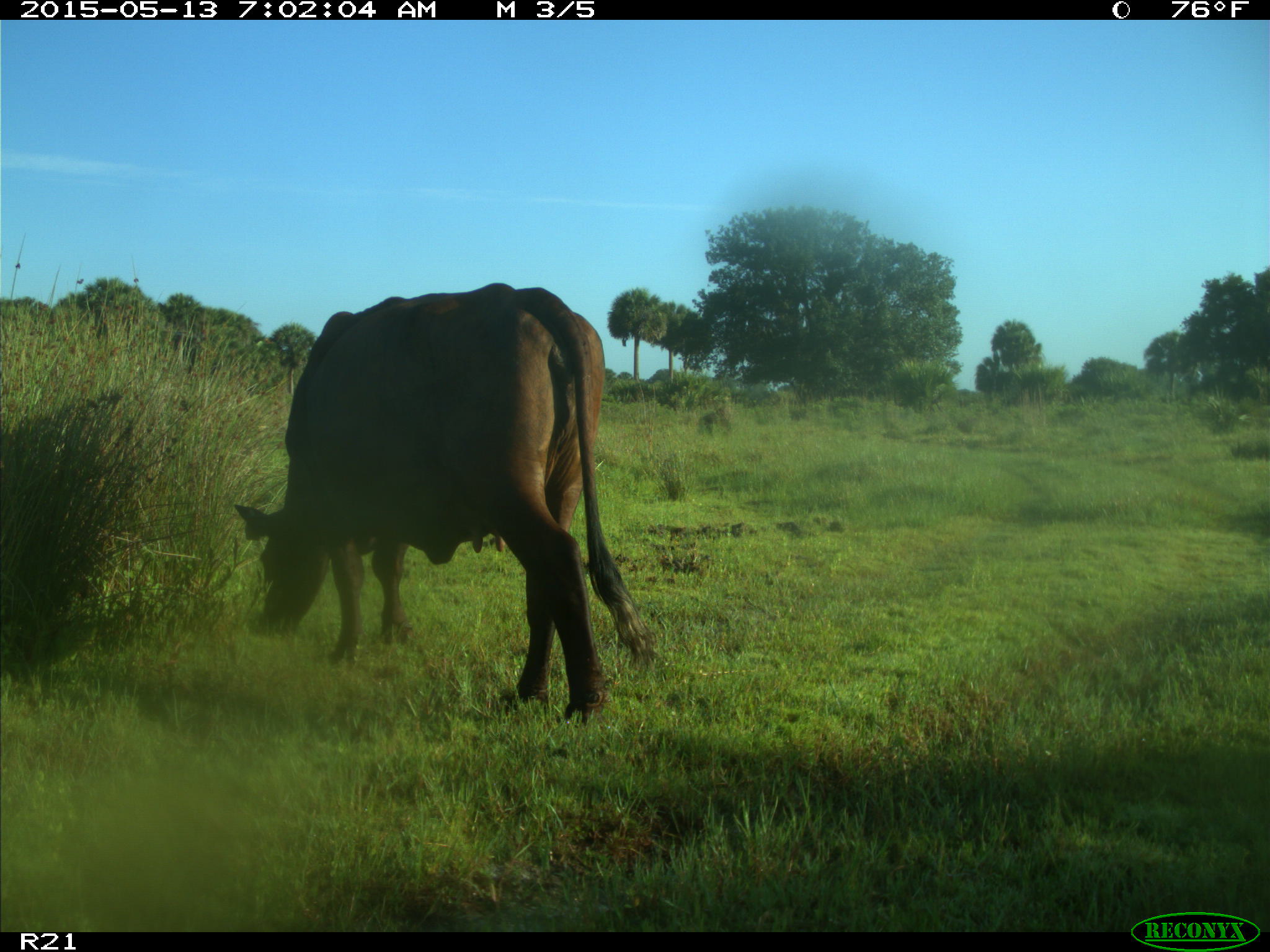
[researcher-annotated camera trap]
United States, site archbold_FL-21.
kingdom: Animalia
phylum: Chordata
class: Mammalia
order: Artiodactyla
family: Bovidae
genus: Bos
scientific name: Bos taurus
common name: domestic cow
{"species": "Bos taurus (domestic cow)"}